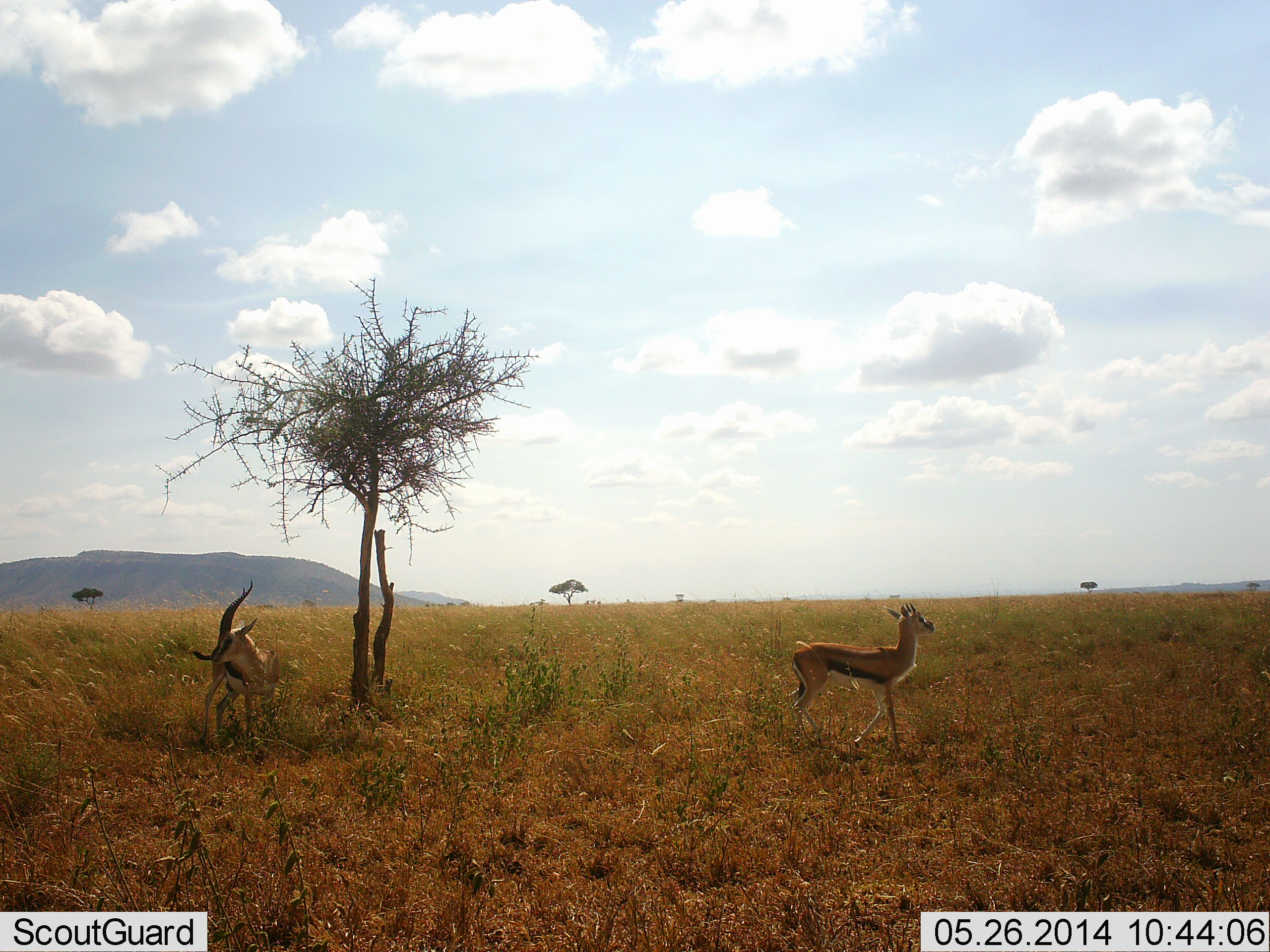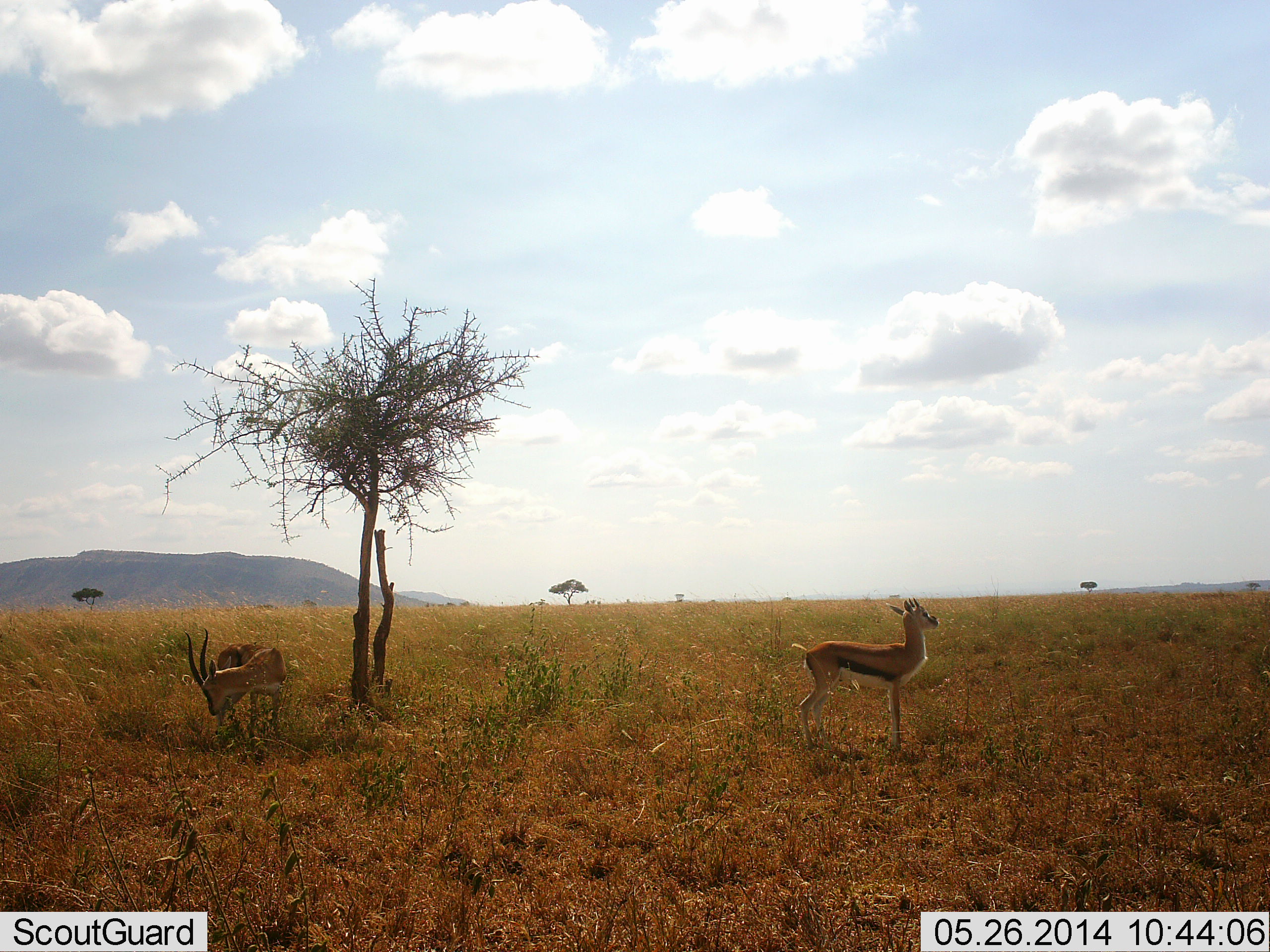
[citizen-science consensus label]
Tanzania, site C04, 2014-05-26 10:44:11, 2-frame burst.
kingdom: Animalia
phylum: Chordata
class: Mammalia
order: Artiodactyla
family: Bovidae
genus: Eudorcas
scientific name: Eudorcas thomsonii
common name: thomson's gazelle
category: gazellethomsons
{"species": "gazellethomsons (thomson's gazelle) (Eudorcas thomsonii)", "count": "2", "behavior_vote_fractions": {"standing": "100%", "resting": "0%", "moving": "10%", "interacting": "0%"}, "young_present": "10%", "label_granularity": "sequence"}